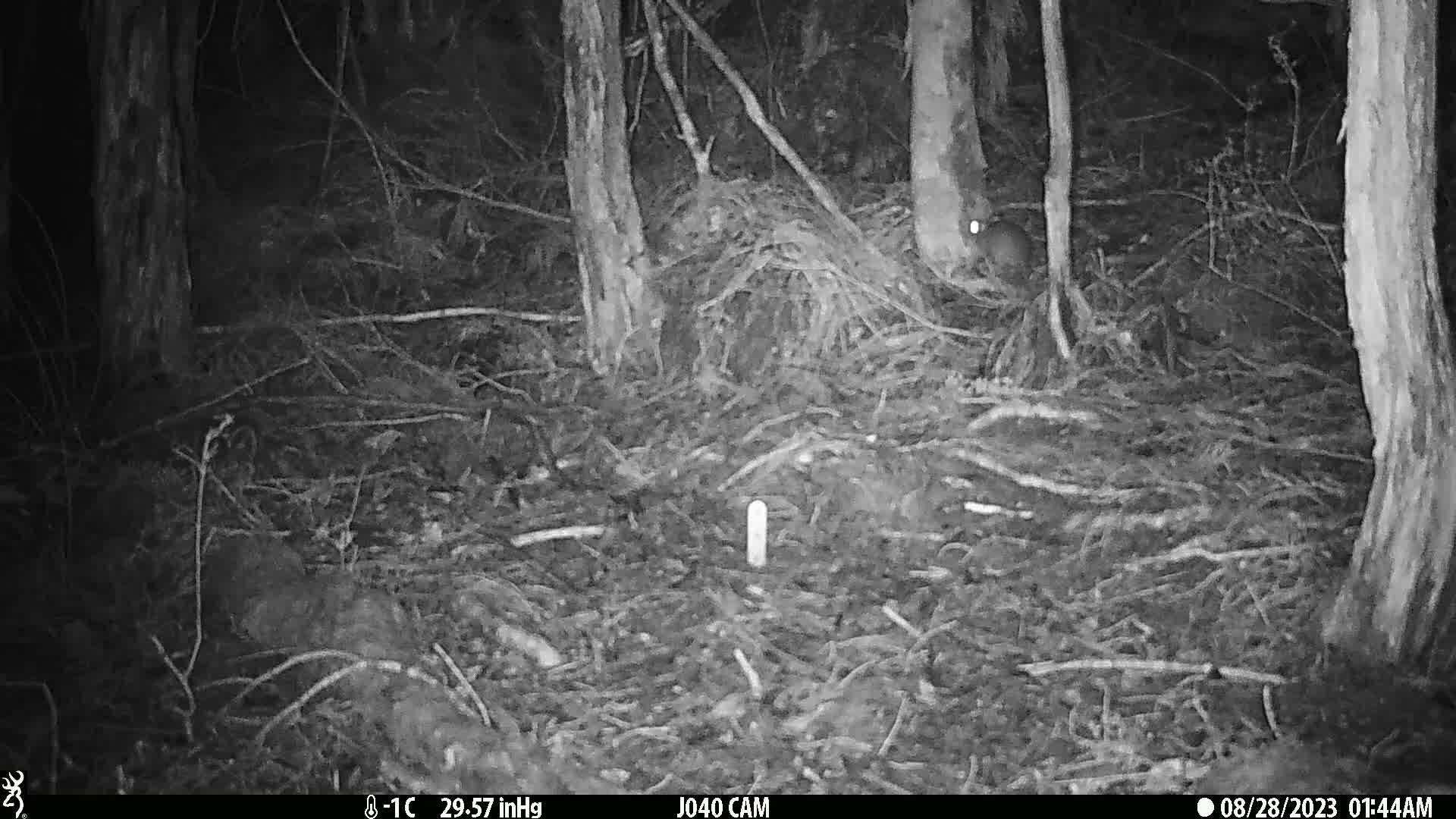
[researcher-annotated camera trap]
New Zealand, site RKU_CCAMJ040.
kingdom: Animalia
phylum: Chordata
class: Mammalia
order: Rodentia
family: Muridae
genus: Rattus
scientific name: Rattus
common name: rat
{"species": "rat (Rattus)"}